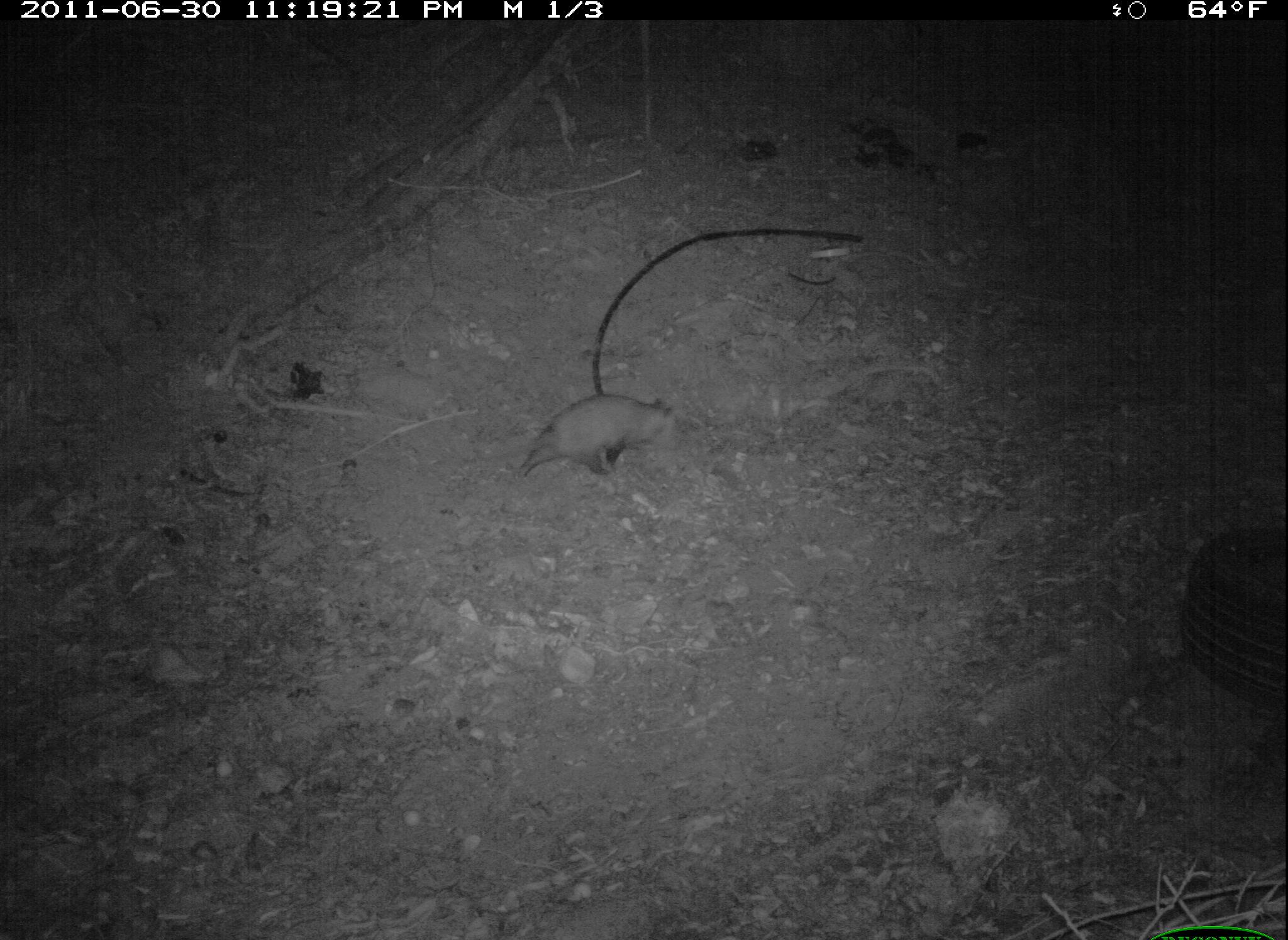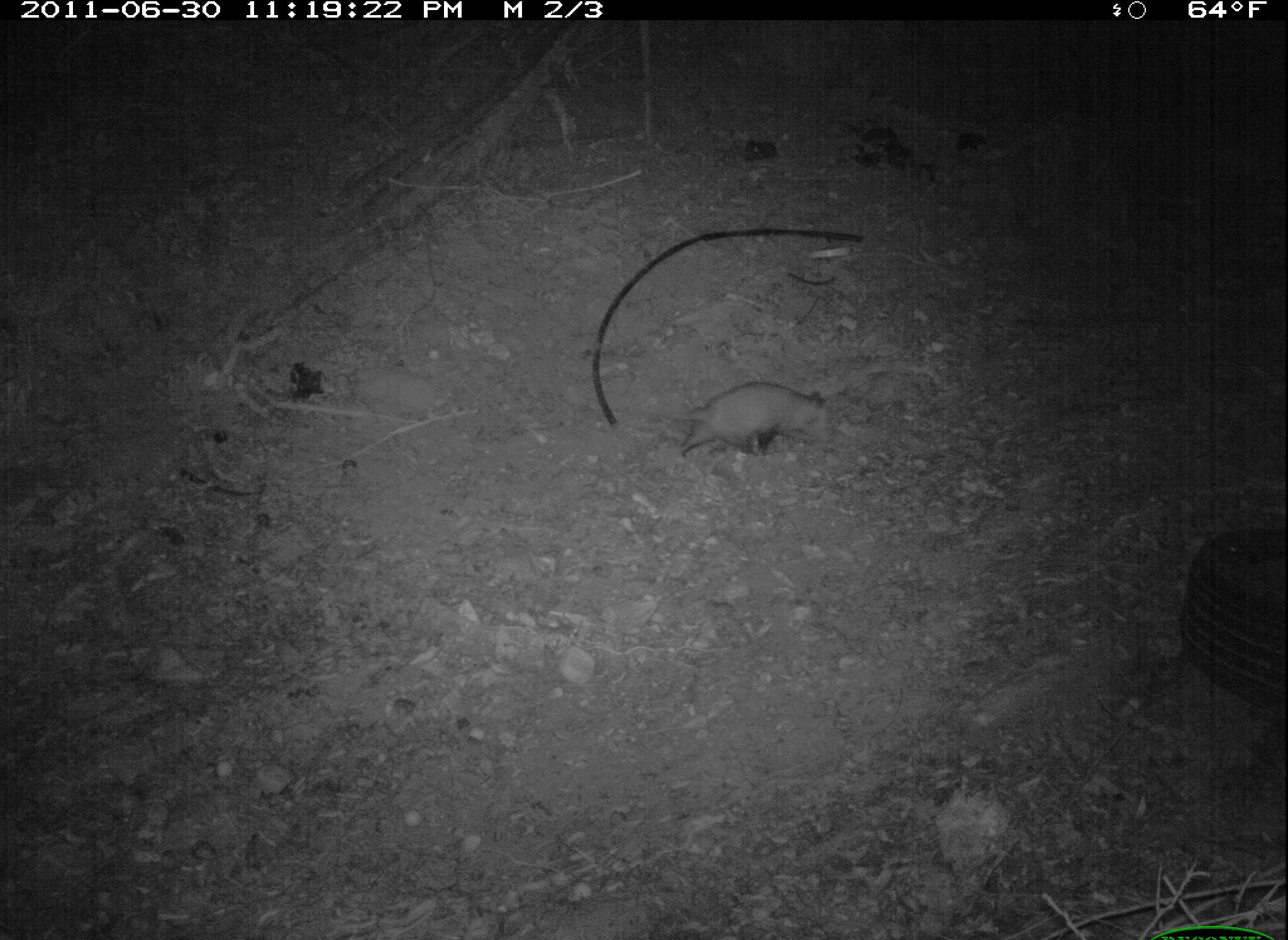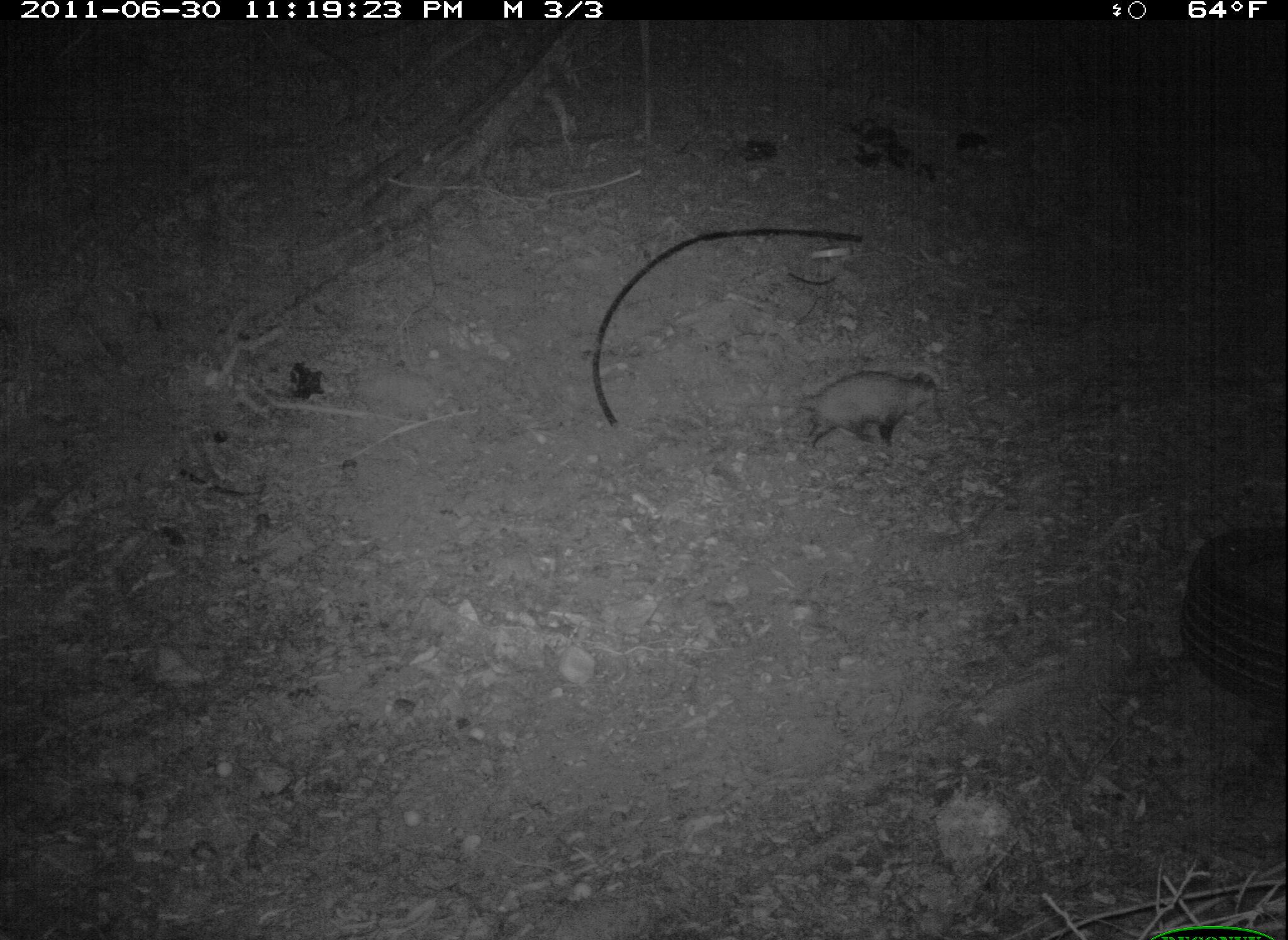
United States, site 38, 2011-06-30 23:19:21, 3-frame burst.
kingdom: Animalia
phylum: Chordata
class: Mammalia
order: Didelphimorphia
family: Didelphidae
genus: Didelphis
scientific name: Didelphis virginiana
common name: virginia opossum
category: opossum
Opossum (virginia opossum) (Didelphis virginiana).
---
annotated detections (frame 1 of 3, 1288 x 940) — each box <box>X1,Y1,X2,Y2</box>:
opossum: <box>483,393,691,491</box>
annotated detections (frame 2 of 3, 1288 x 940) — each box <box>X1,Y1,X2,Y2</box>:
opossum: <box>633,382,839,472</box>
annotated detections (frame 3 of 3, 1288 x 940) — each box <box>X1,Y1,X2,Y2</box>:
opossum: <box>763,372,950,457</box>